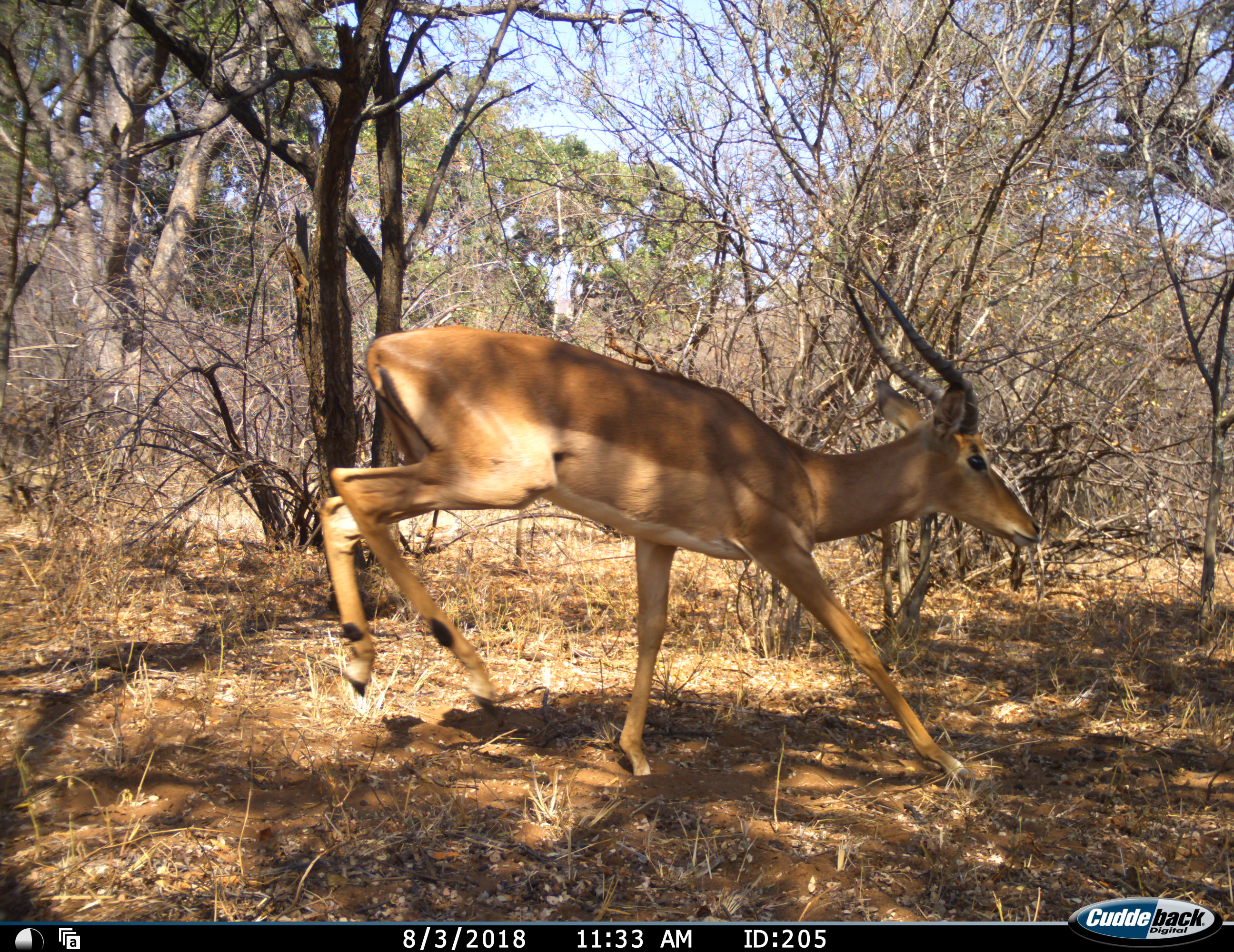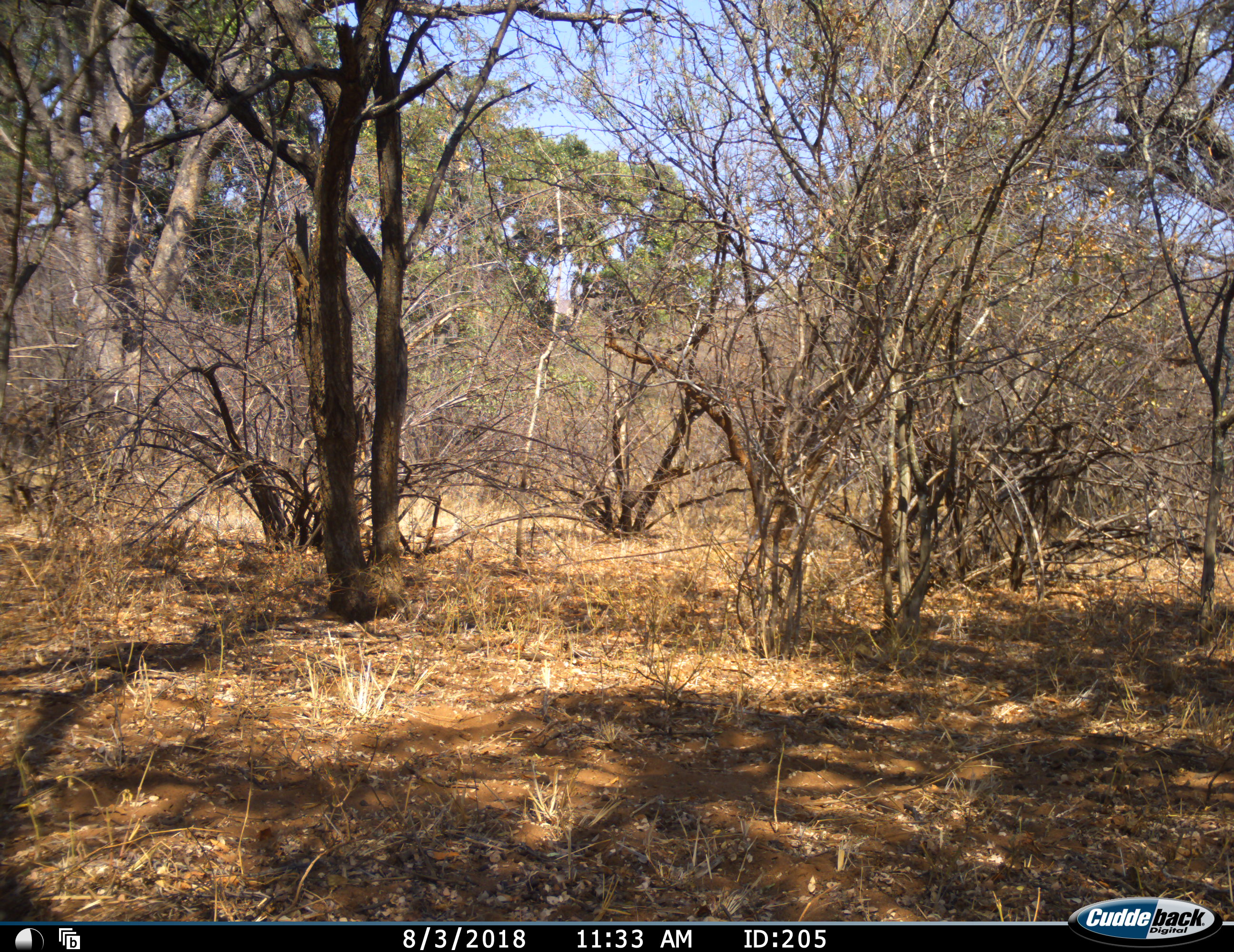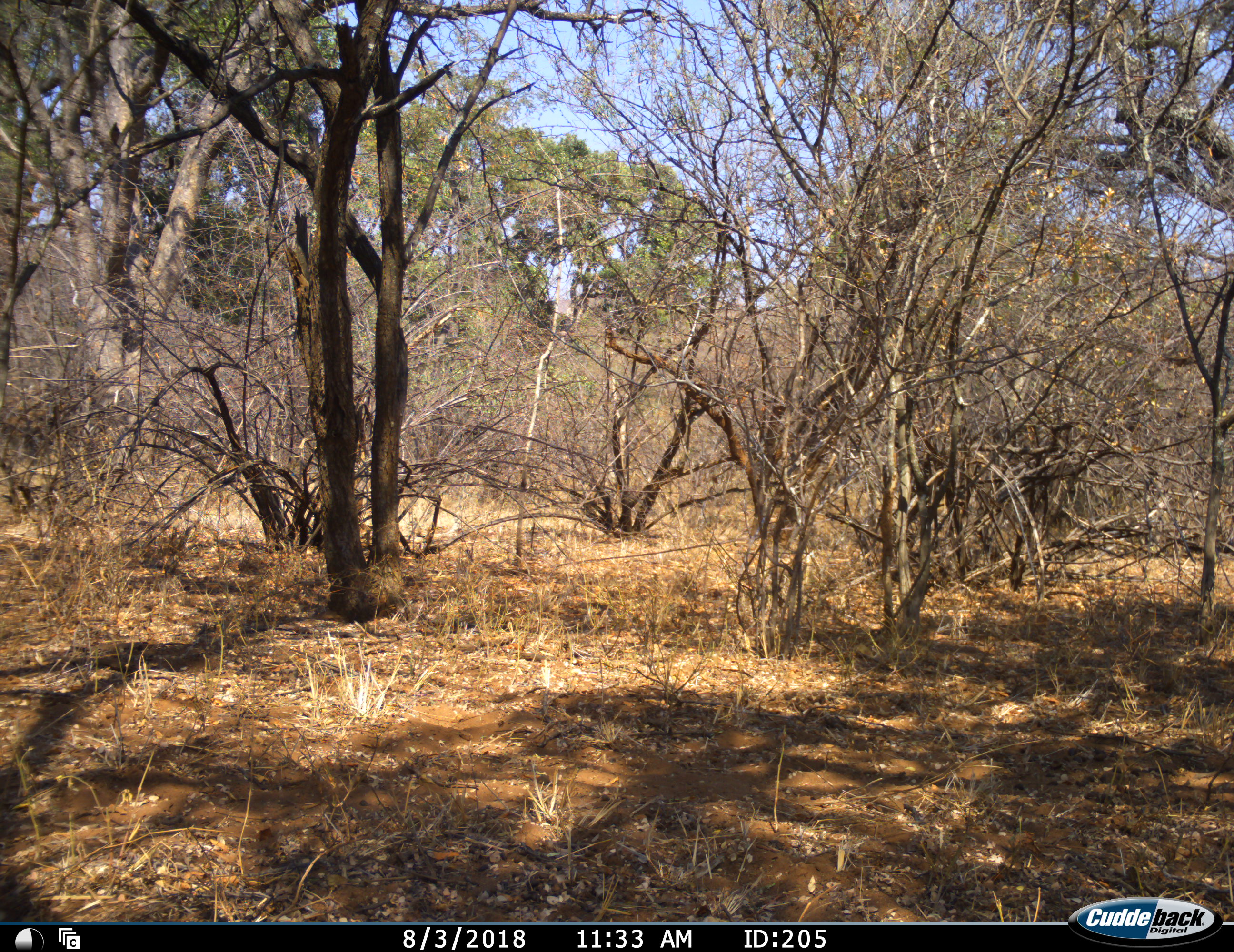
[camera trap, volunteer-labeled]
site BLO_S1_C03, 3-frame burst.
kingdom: Animalia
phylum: Chordata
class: Mammalia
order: Artiodactyla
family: Bovidae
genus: Aepyceros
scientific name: Aepyceros melampus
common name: impala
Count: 1.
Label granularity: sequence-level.